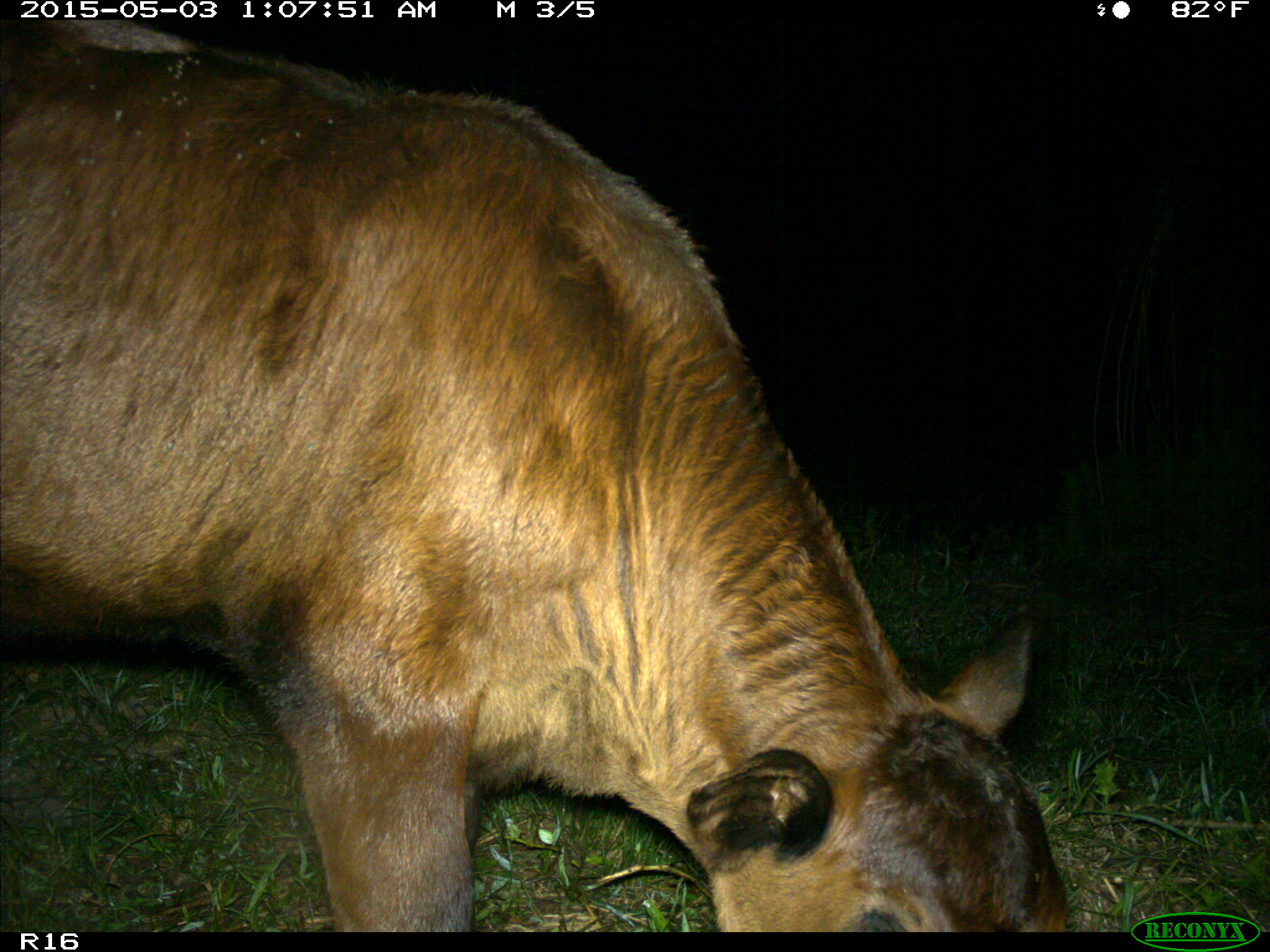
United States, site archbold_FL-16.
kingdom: Animalia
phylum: Chordata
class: Mammalia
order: Artiodactyla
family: Bovidae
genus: Bos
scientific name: Bos taurus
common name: domestic cow